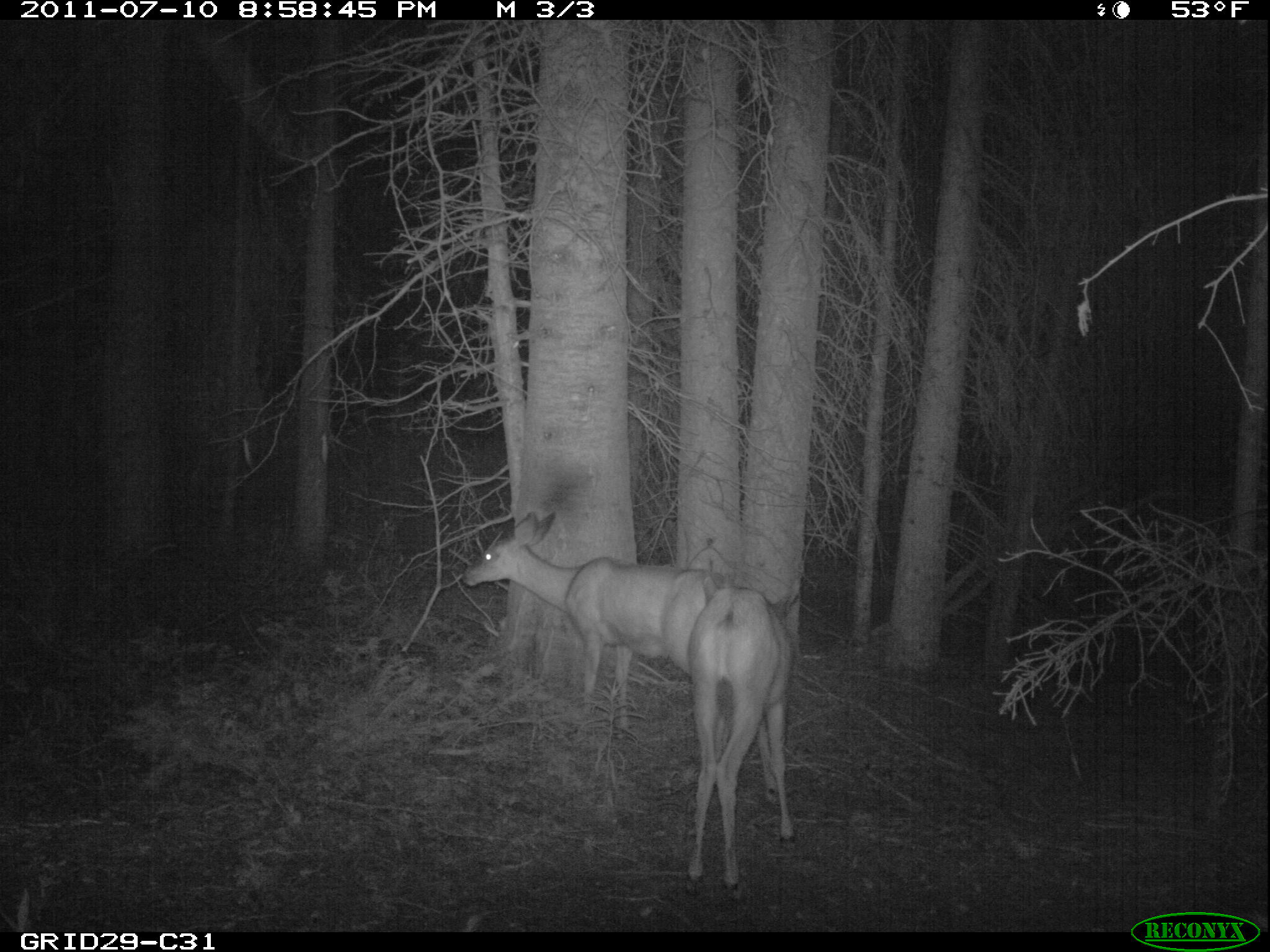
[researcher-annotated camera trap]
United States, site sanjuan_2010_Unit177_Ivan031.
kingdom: Animalia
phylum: Chordata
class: Mammalia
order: Artiodactyla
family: Cervidae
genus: Odocoileus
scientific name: Odocoileus hemionus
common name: mule deer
Odocoileus hemionus (mule deer).